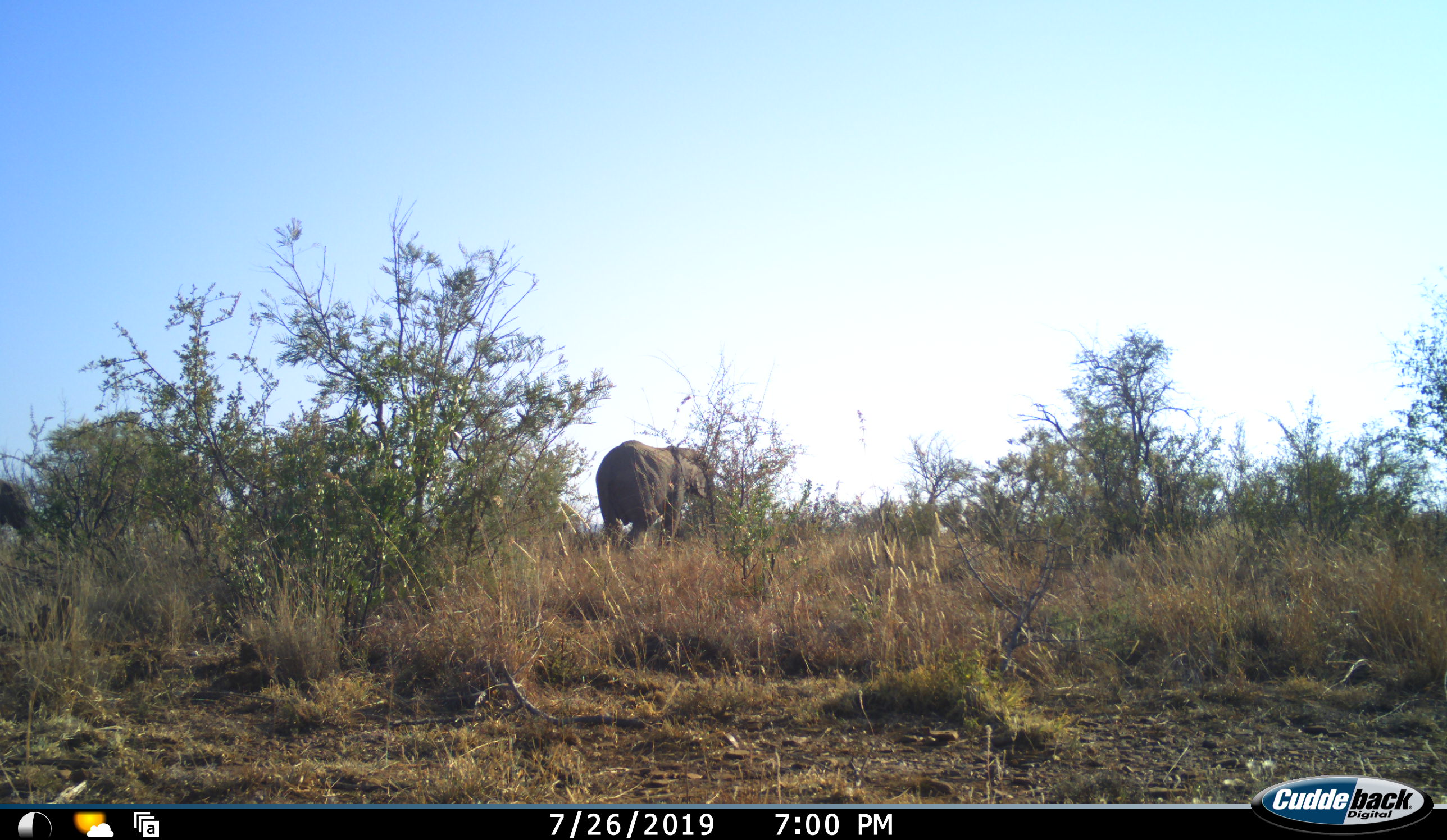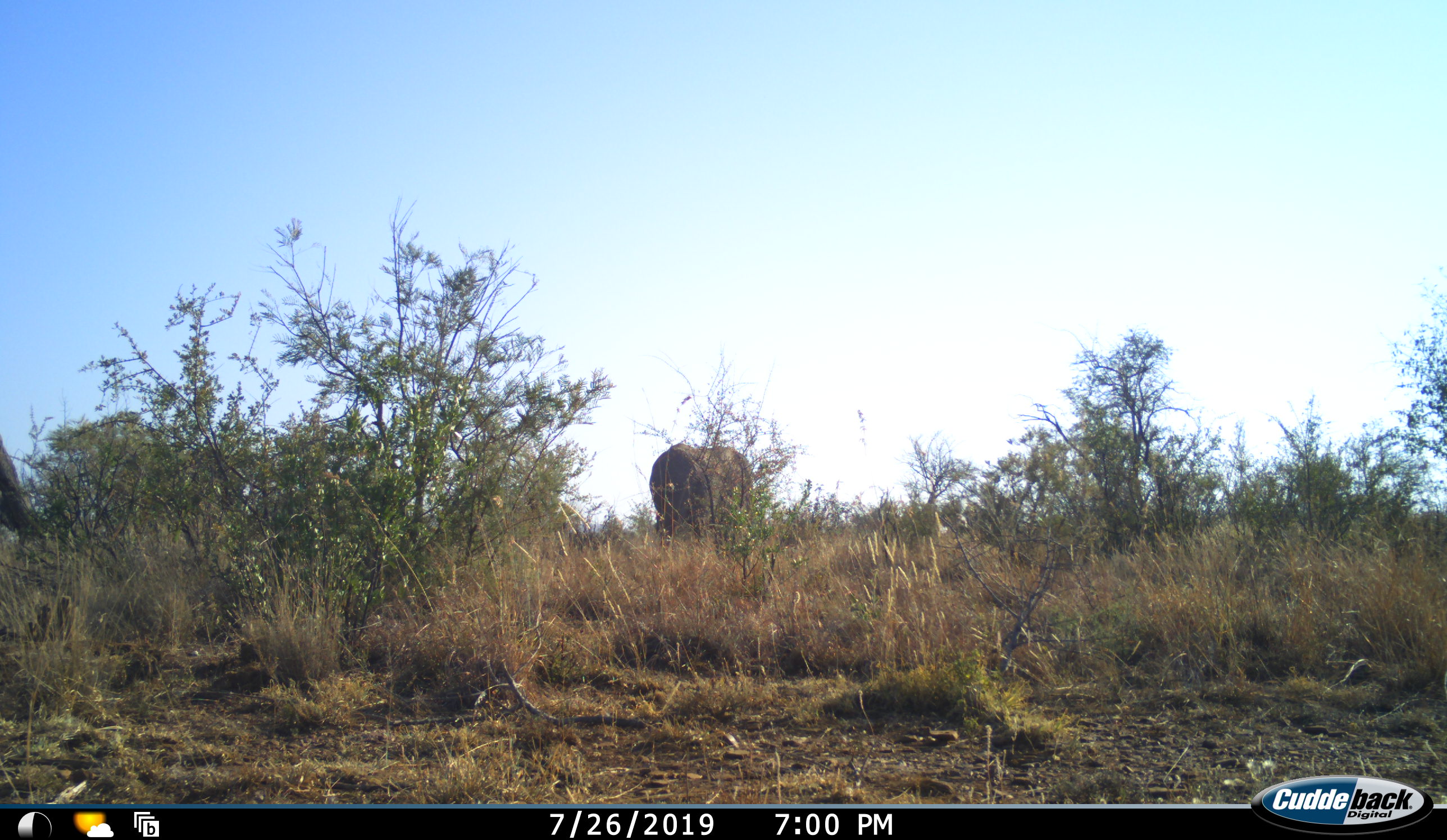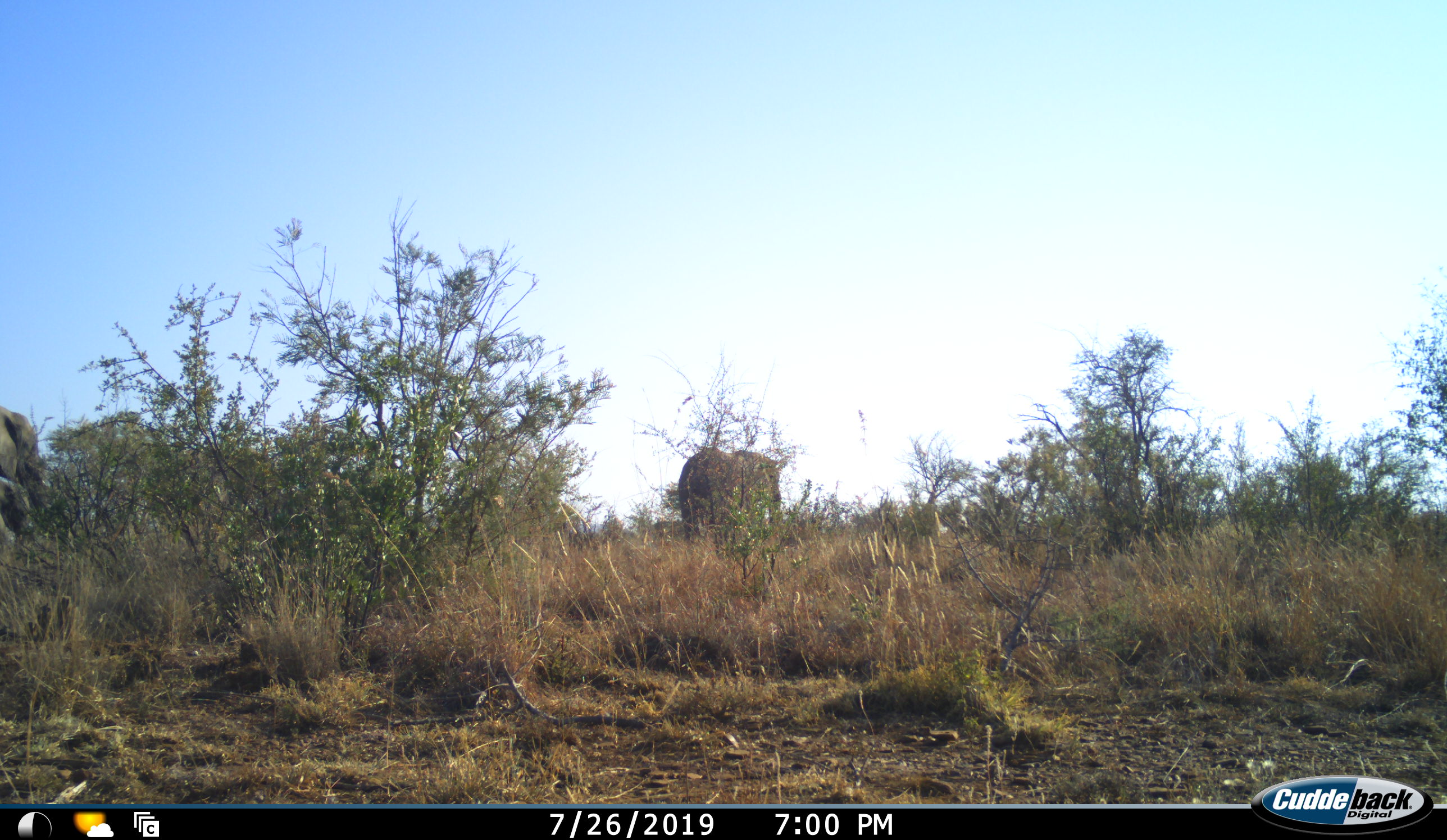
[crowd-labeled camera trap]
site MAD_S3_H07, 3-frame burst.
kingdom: Animalia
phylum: Chordata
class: Mammalia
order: Proboscidea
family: Elephantidae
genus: Loxodonta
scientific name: Loxodonta africana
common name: african bush elephant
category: elephant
Elephant (african bush elephant) (Loxodonta africana), count 3. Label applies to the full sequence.